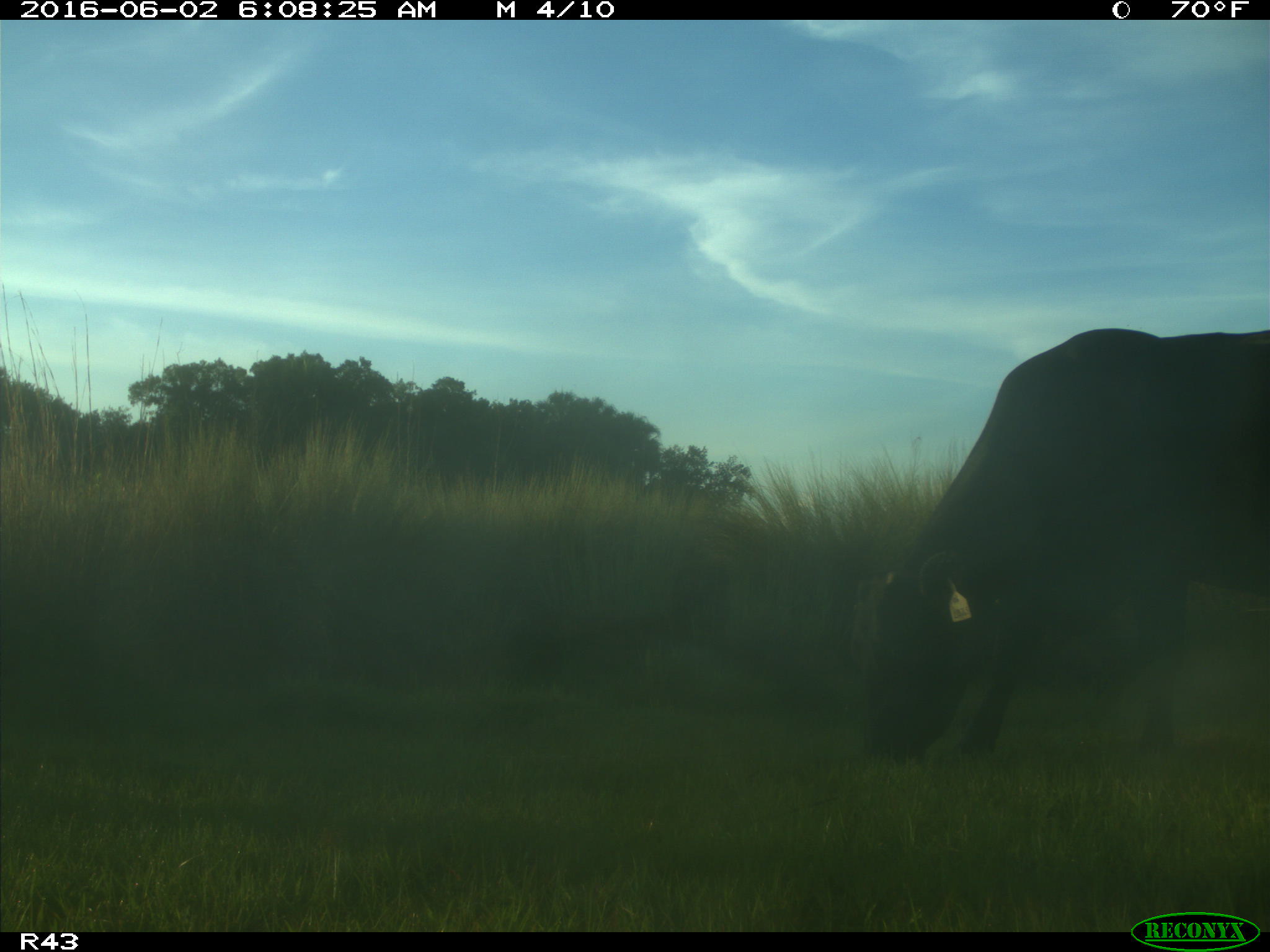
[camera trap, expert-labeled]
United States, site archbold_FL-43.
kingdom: Animalia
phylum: Chordata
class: Mammalia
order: Artiodactyla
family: Bovidae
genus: Bos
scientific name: Bos taurus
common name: domestic cow